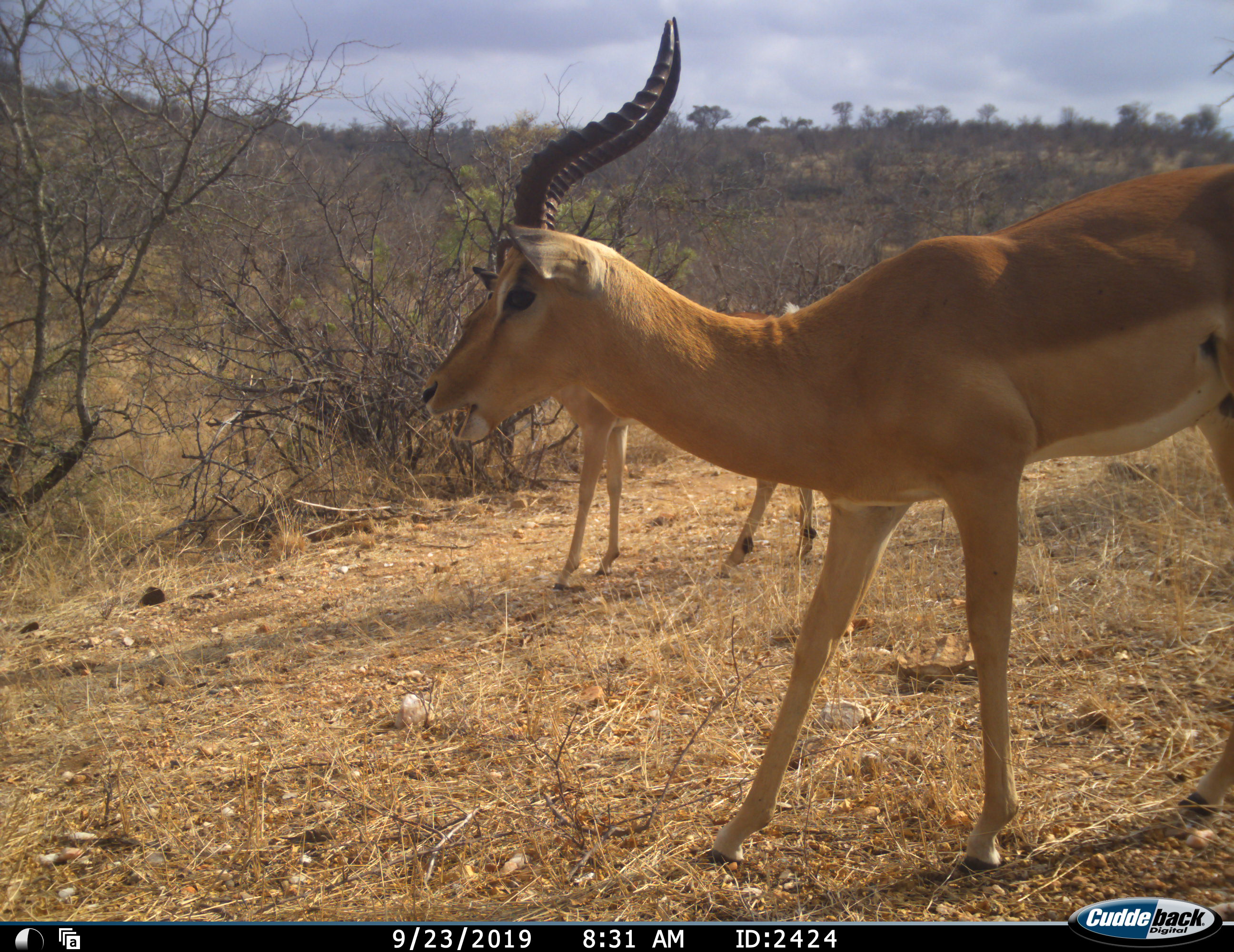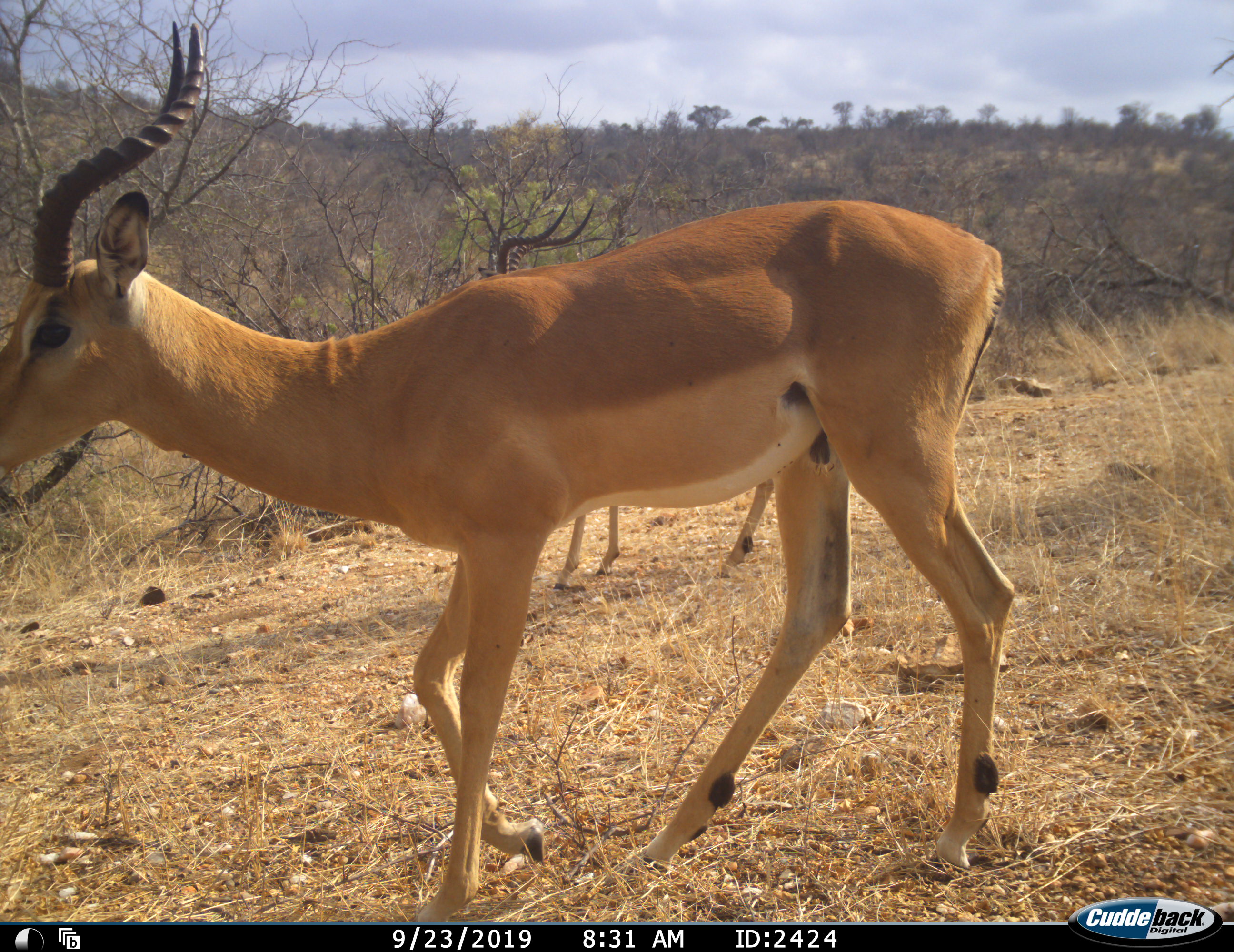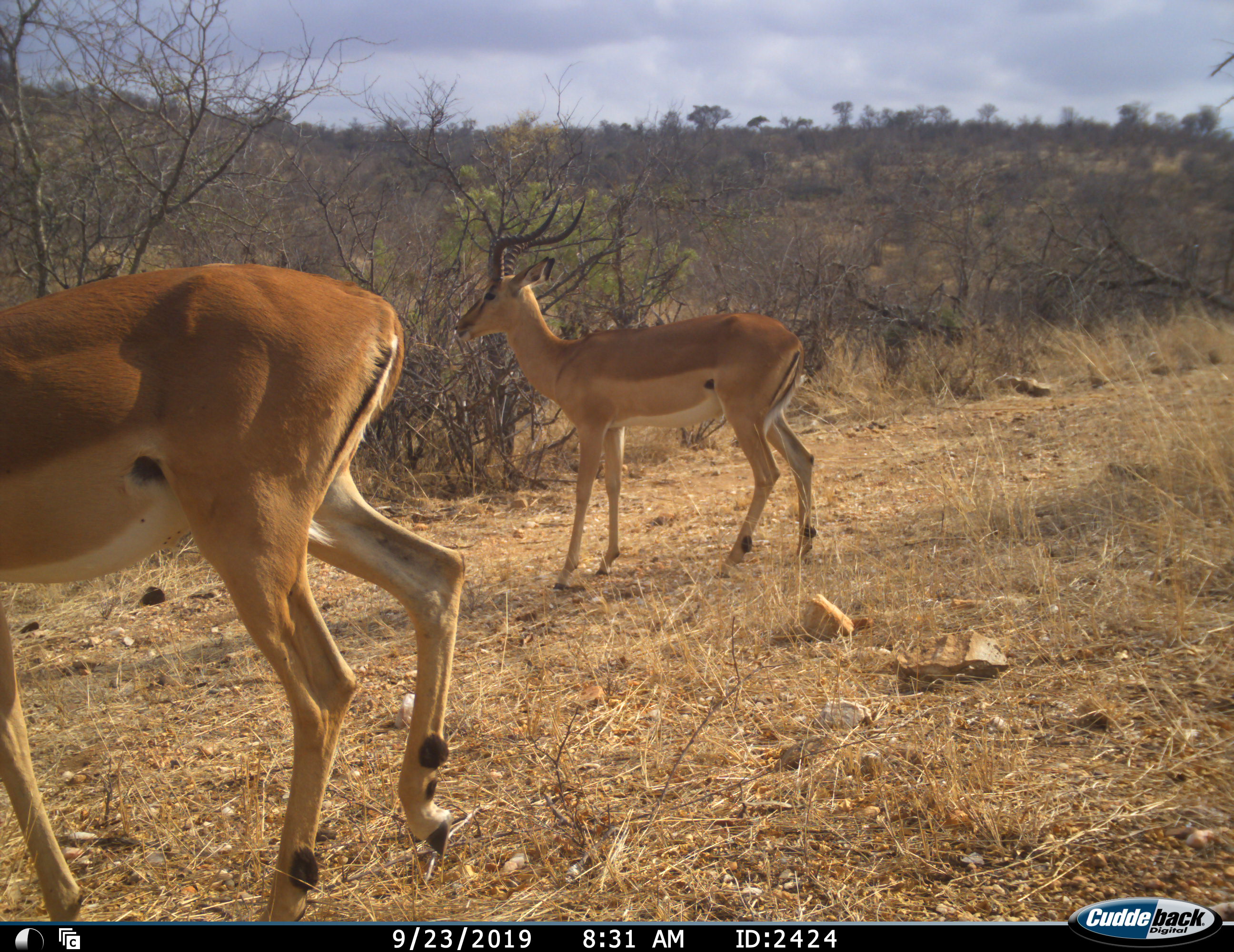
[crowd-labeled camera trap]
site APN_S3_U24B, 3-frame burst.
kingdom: Animalia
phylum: Chordata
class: Mammalia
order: Artiodactyla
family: Bovidae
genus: Aepyceros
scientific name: Aepyceros melampus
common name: impala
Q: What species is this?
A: Impala (Aepyceros melampus).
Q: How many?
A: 2.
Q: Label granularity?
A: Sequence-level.